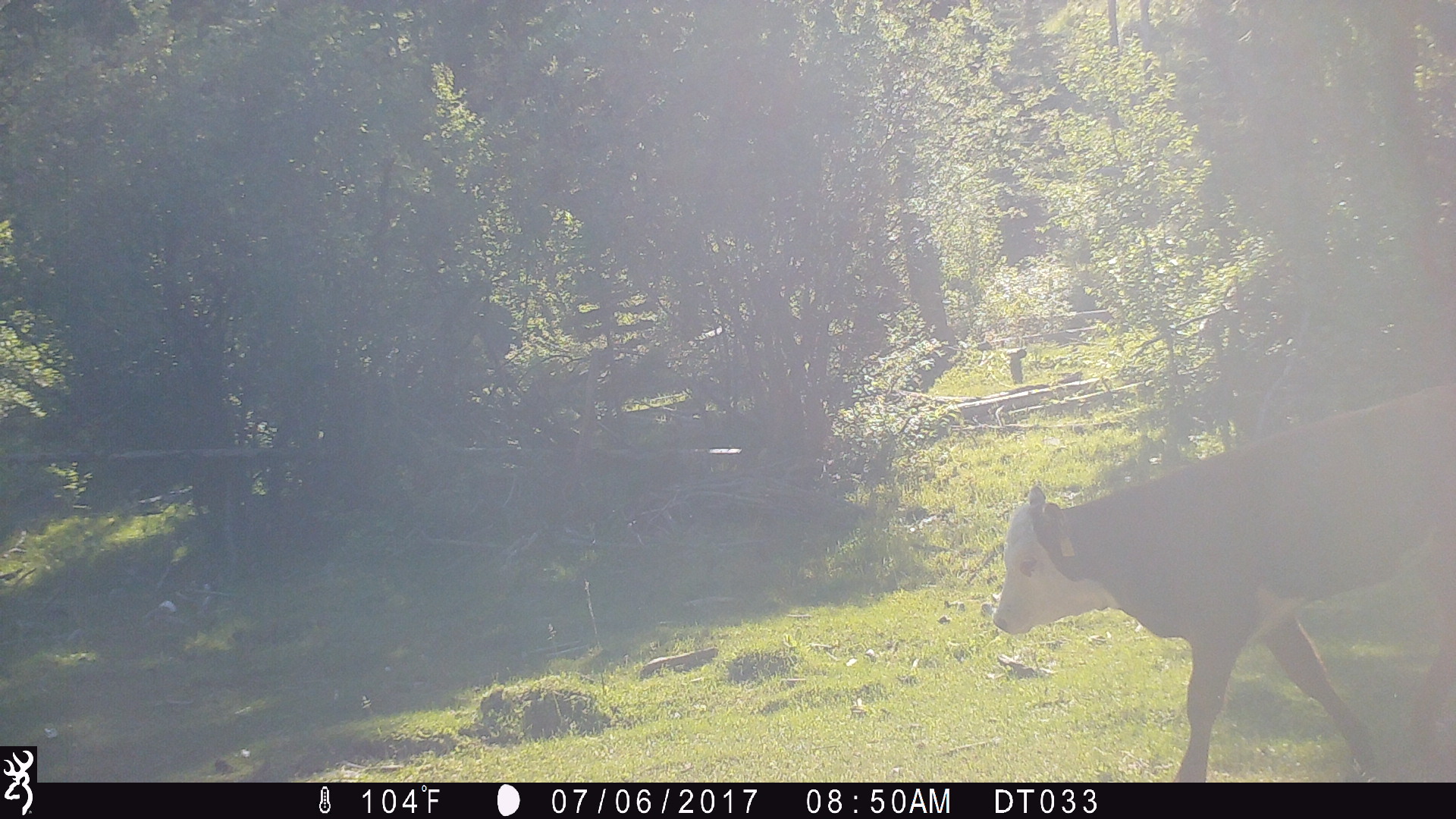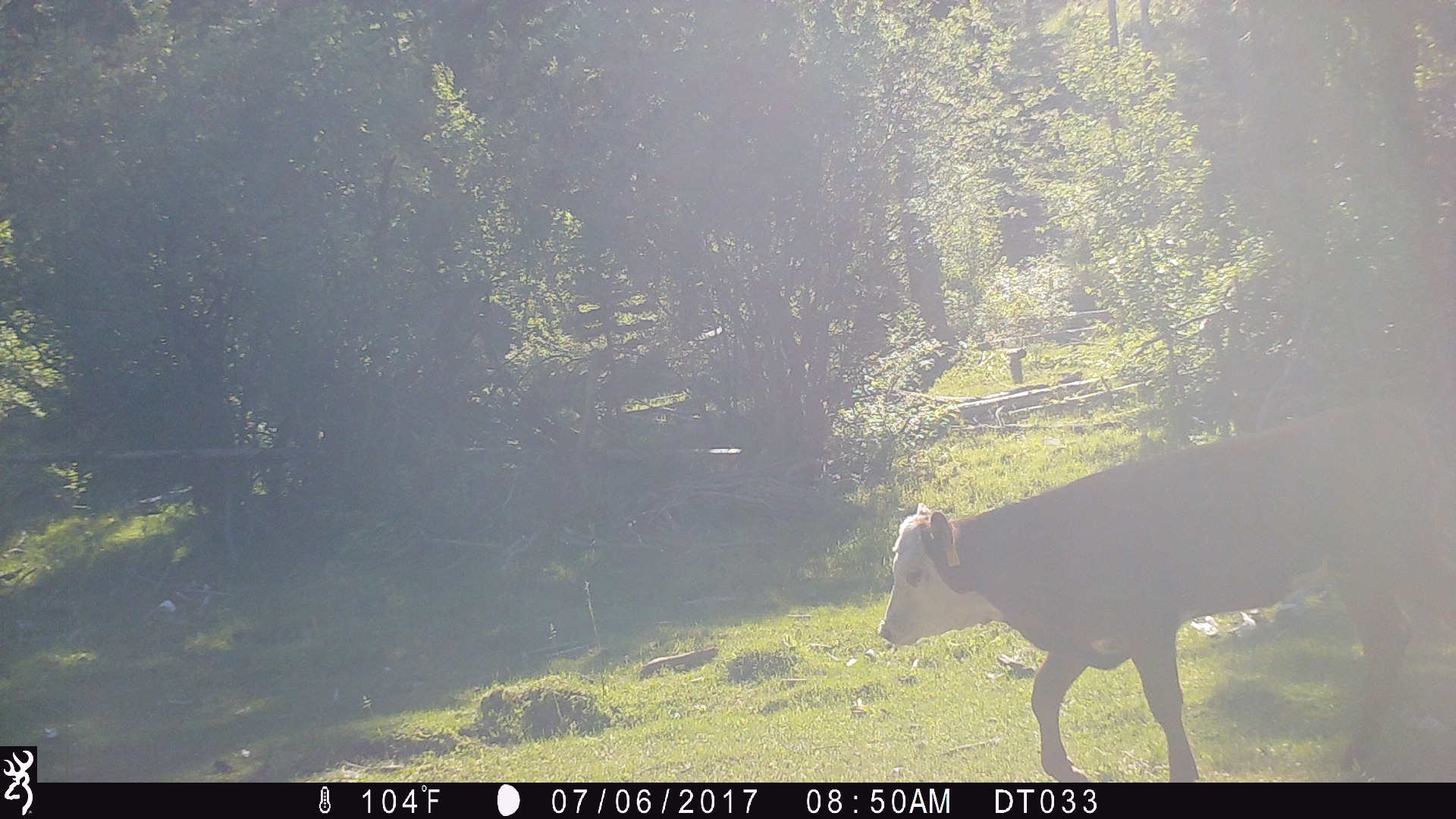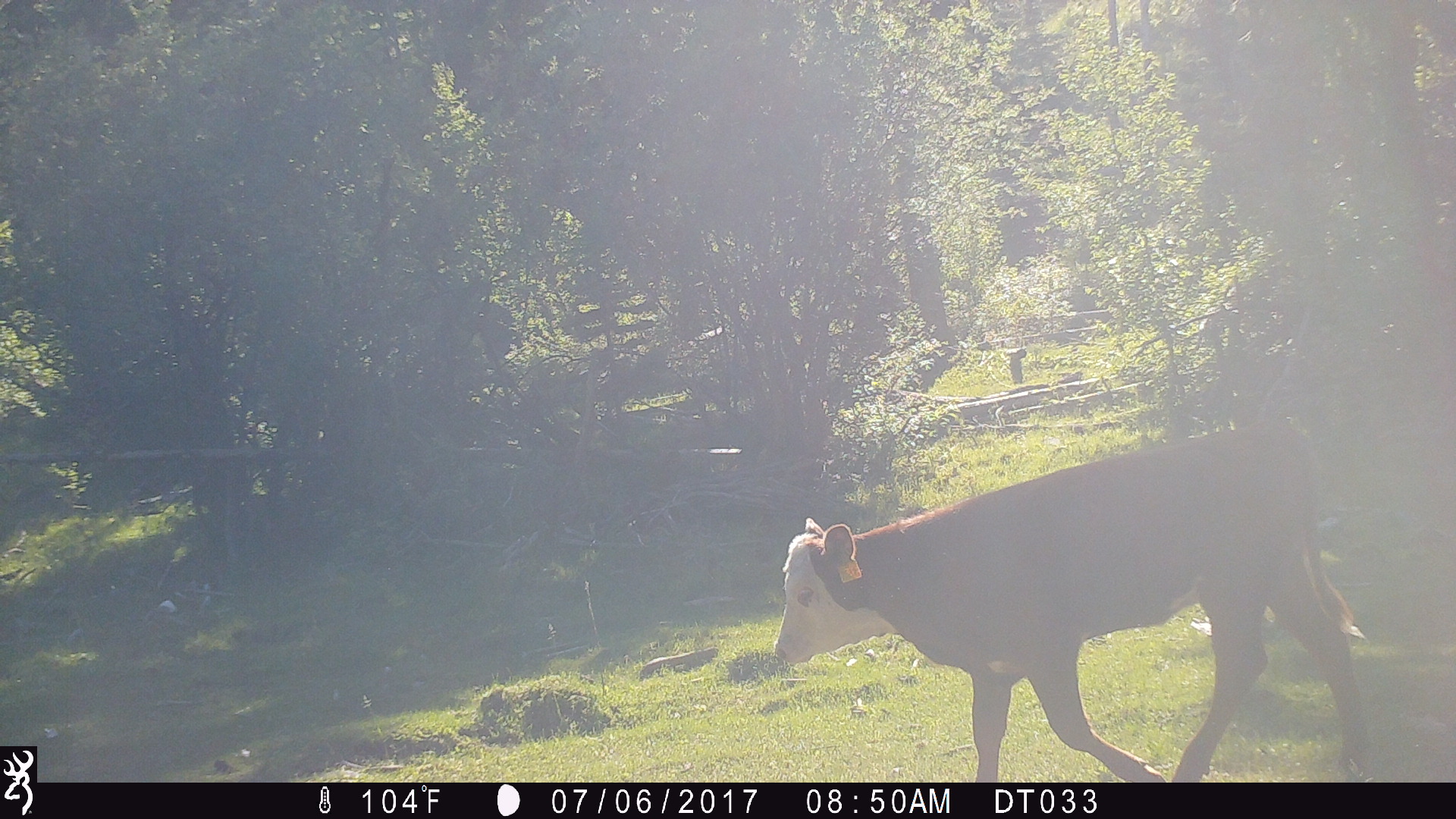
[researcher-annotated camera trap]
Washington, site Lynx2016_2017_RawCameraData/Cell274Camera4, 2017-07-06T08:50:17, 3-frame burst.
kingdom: Animalia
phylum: Chordata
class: Mammalia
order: Artiodactyla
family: Bovidae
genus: Bos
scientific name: Bos taurus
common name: domestic cattle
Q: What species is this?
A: Domestic cattle (Bos taurus).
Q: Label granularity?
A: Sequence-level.